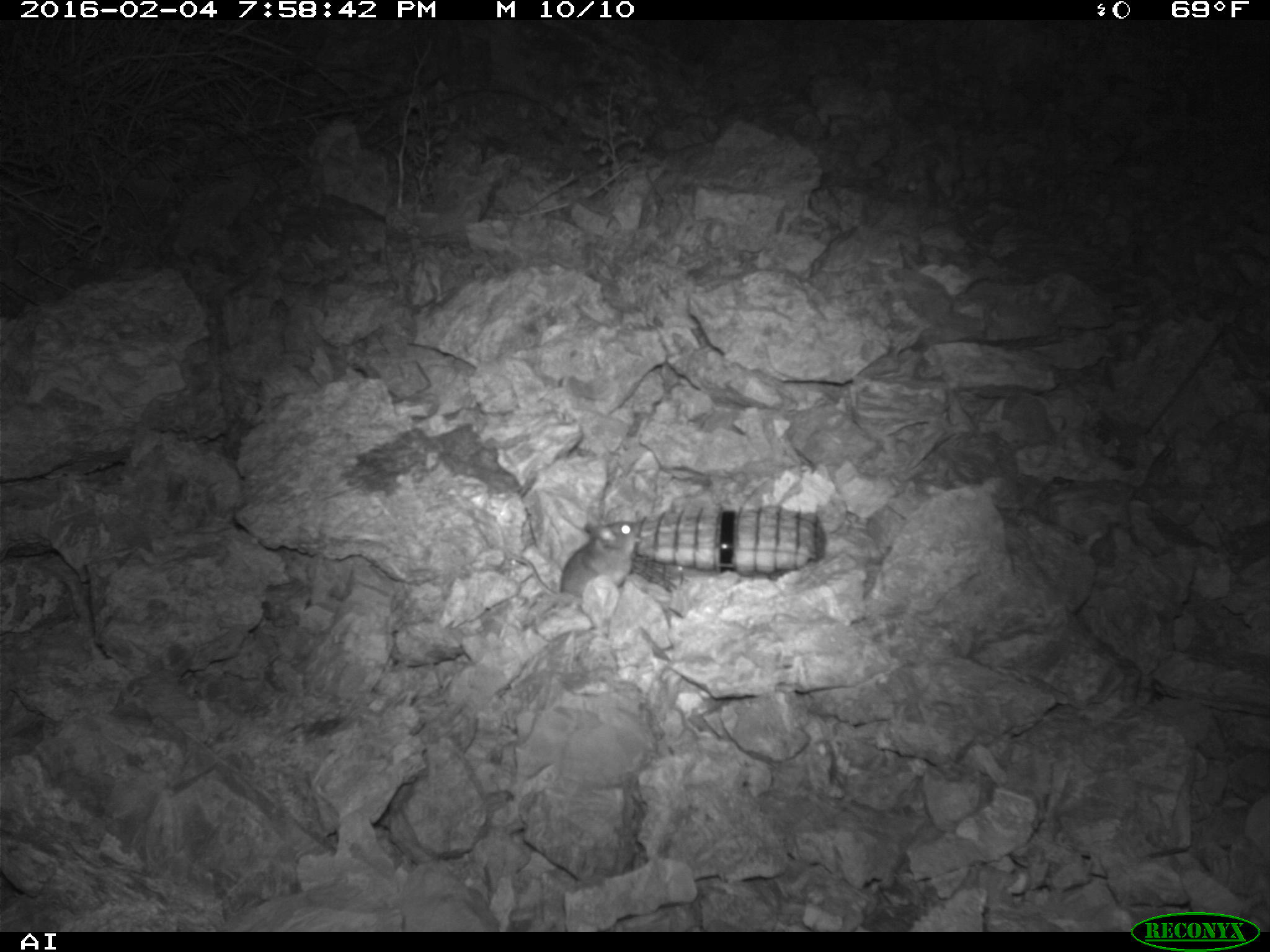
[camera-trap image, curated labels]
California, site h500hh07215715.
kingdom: Animalia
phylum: Chordata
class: Mammalia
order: Rodentia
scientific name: Rodentia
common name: rodent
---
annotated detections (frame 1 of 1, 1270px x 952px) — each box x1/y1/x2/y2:
rodent: 508/518/639/597